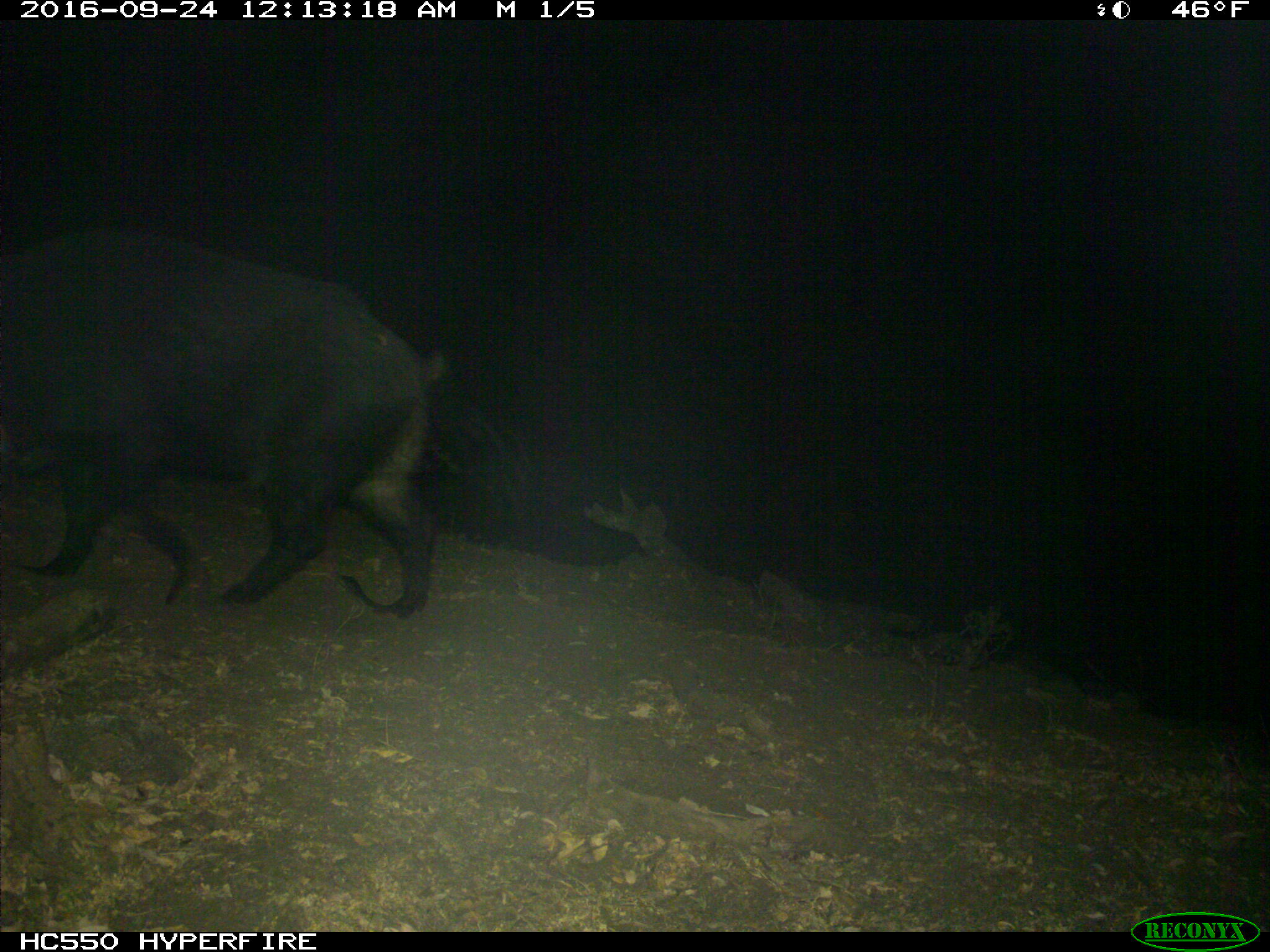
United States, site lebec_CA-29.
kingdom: Animalia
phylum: Chordata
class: Mammalia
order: Artiodactyla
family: Suidae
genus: Sus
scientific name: Sus scrofa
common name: wild boar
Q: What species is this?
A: Sus scrofa (wild boar).